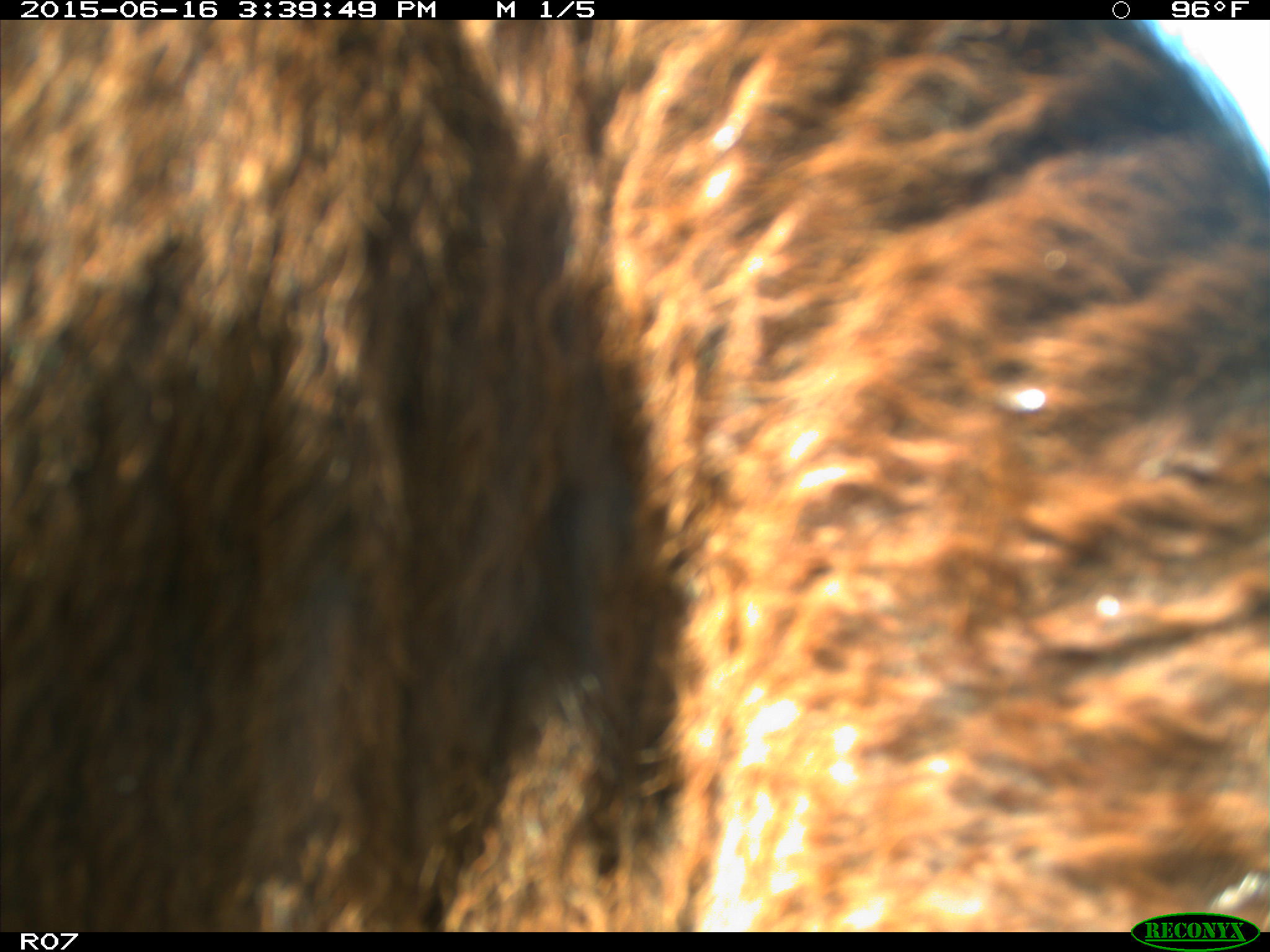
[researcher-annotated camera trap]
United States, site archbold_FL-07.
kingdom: Animalia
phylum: Chordata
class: Mammalia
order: Artiodactyla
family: Bovidae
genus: Bos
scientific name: Bos taurus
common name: domestic cow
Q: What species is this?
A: Bos taurus (domestic cow).